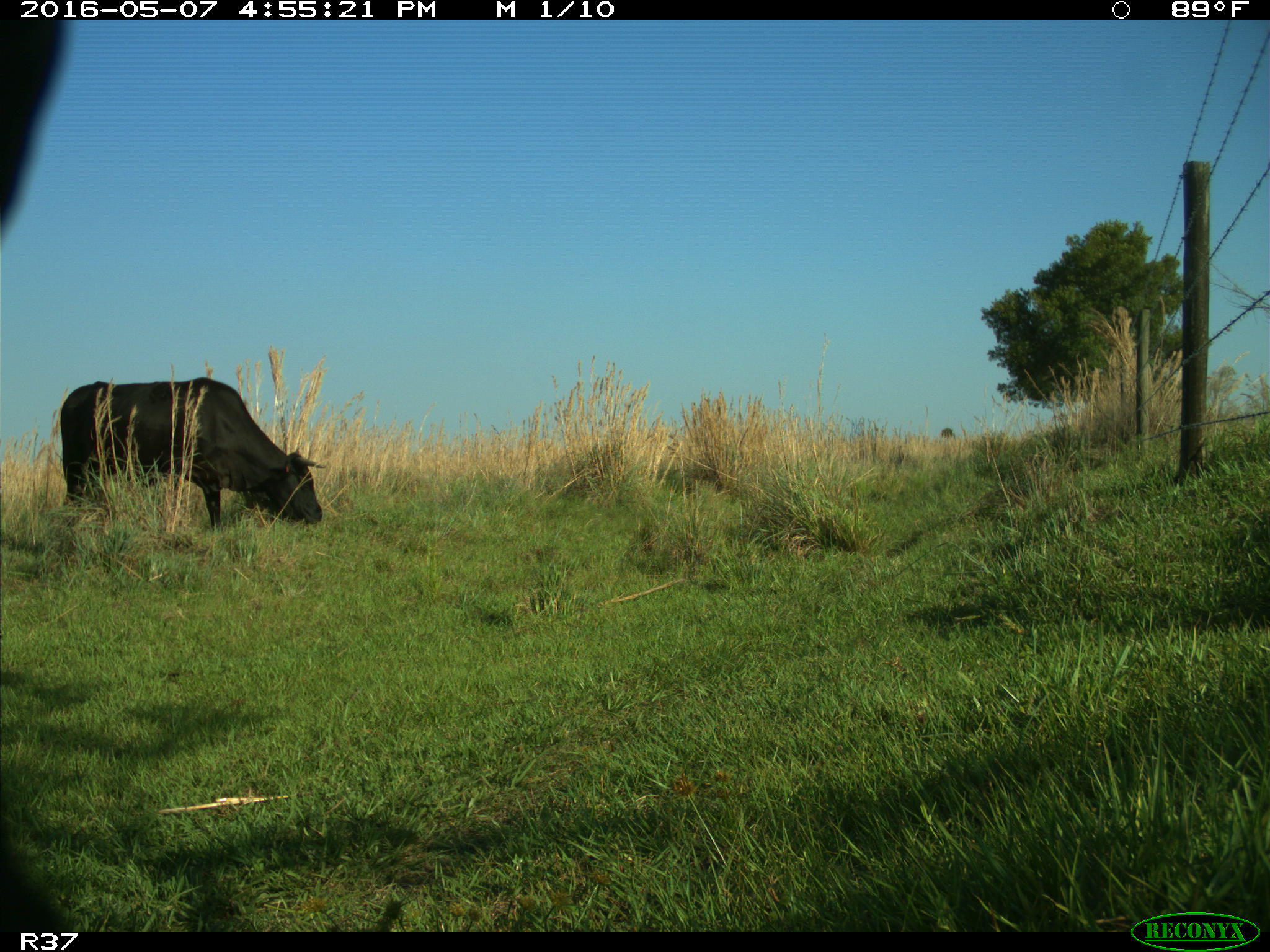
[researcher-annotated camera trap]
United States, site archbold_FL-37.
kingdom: Animalia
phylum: Chordata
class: Mammalia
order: Artiodactyla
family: Bovidae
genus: Bos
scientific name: Bos taurus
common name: domestic cow